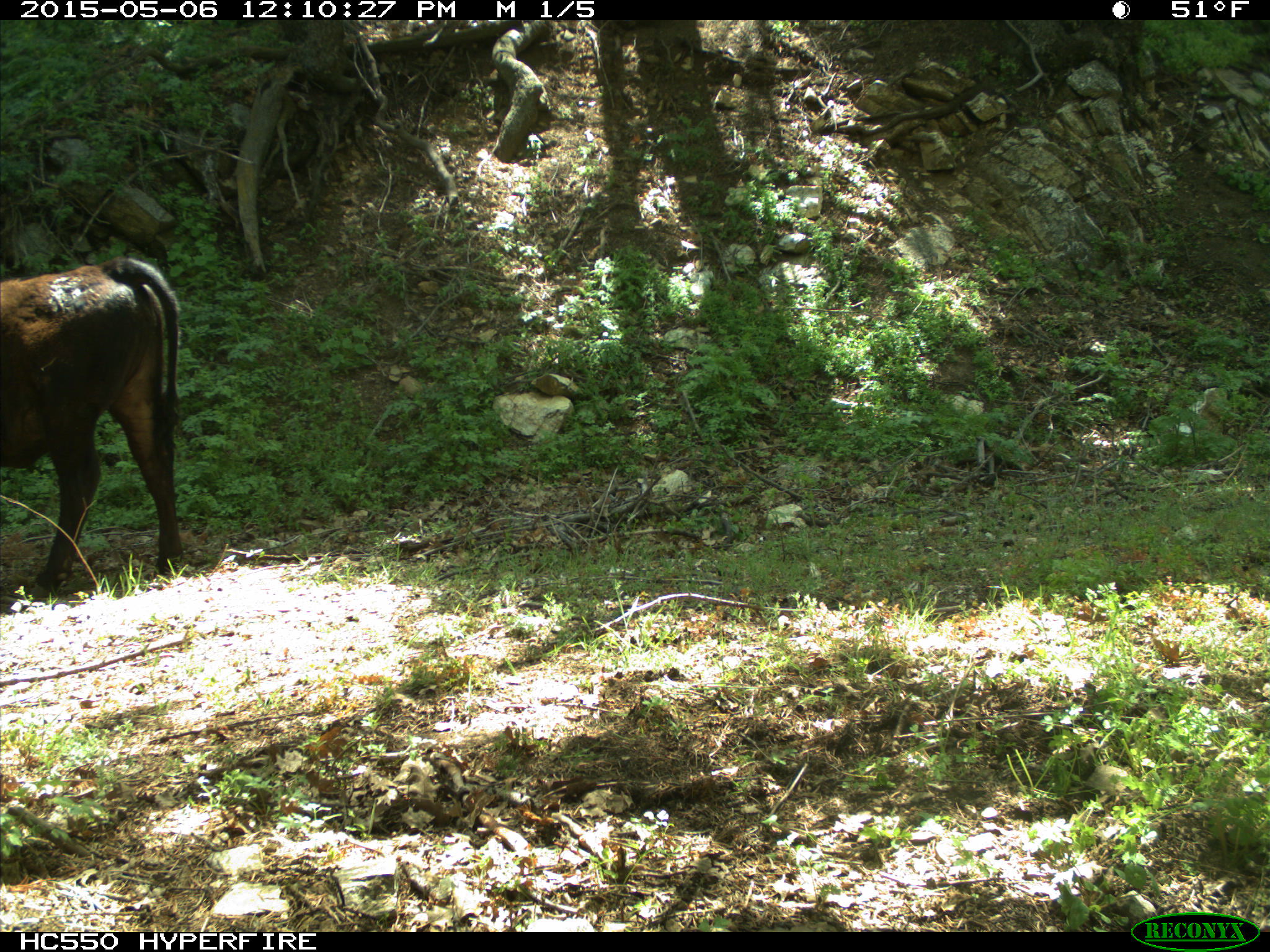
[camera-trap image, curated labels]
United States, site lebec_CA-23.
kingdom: Animalia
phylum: Chordata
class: Mammalia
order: Artiodactyla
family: Bovidae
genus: Bos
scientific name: Bos taurus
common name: domestic cow